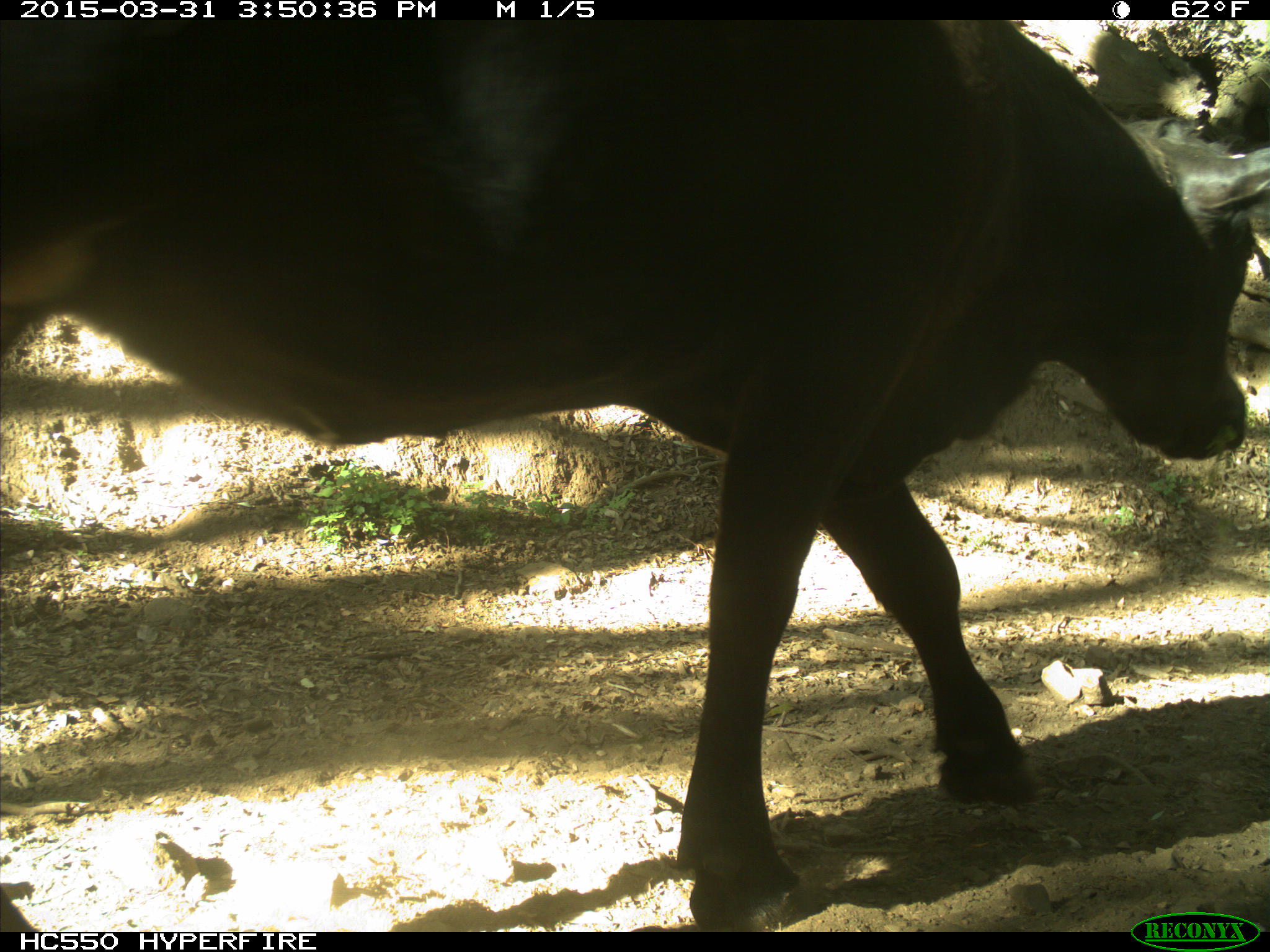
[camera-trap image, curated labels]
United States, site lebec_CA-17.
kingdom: Animalia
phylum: Chordata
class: Mammalia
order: Artiodactyla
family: Bovidae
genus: Bos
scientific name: Bos taurus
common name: domestic cow